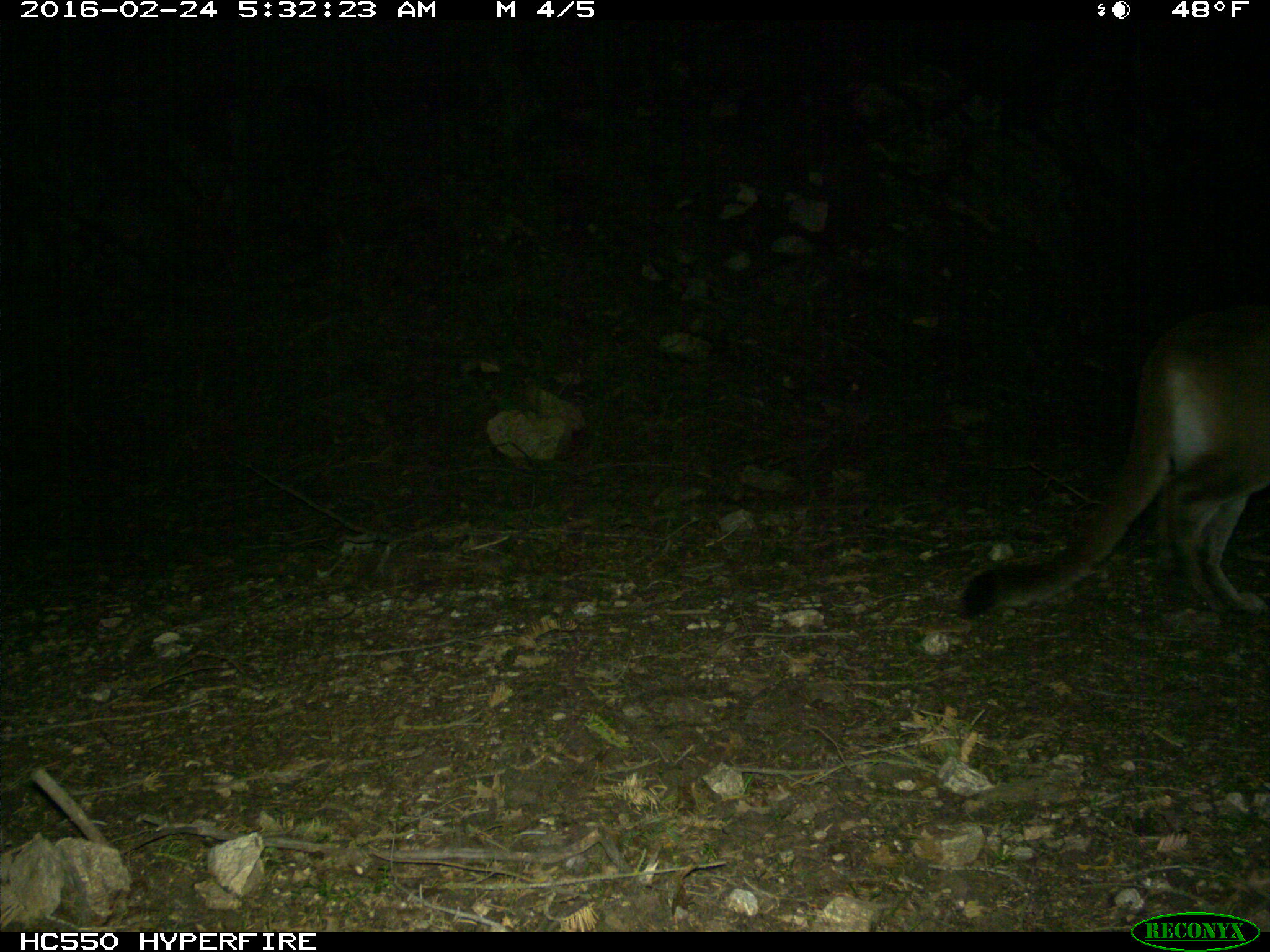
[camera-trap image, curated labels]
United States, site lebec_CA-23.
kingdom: Animalia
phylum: Chordata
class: Mammalia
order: Carnivora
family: Felidae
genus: Puma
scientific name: Puma concolor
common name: mountain lion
Puma concolor (mountain lion).